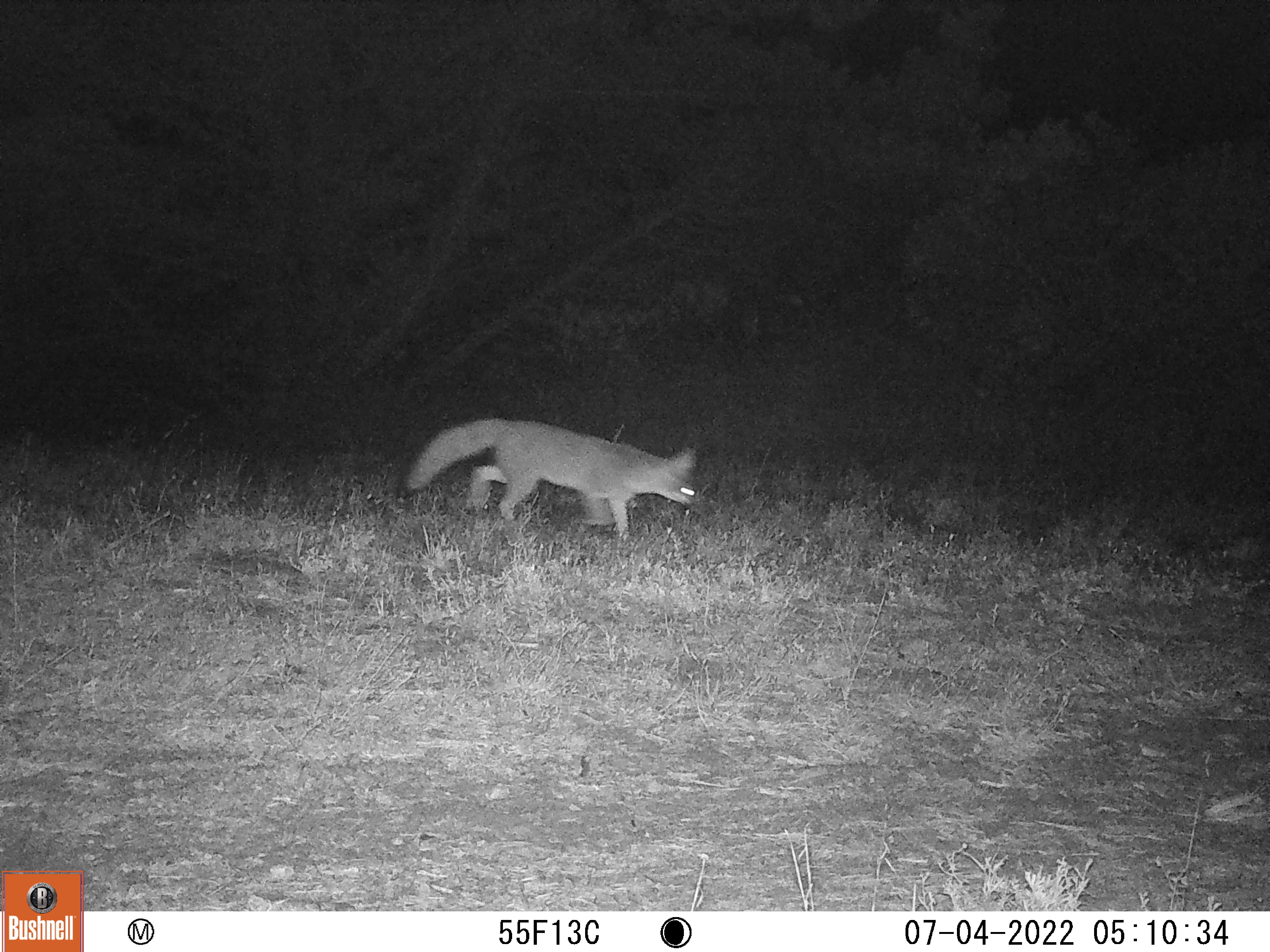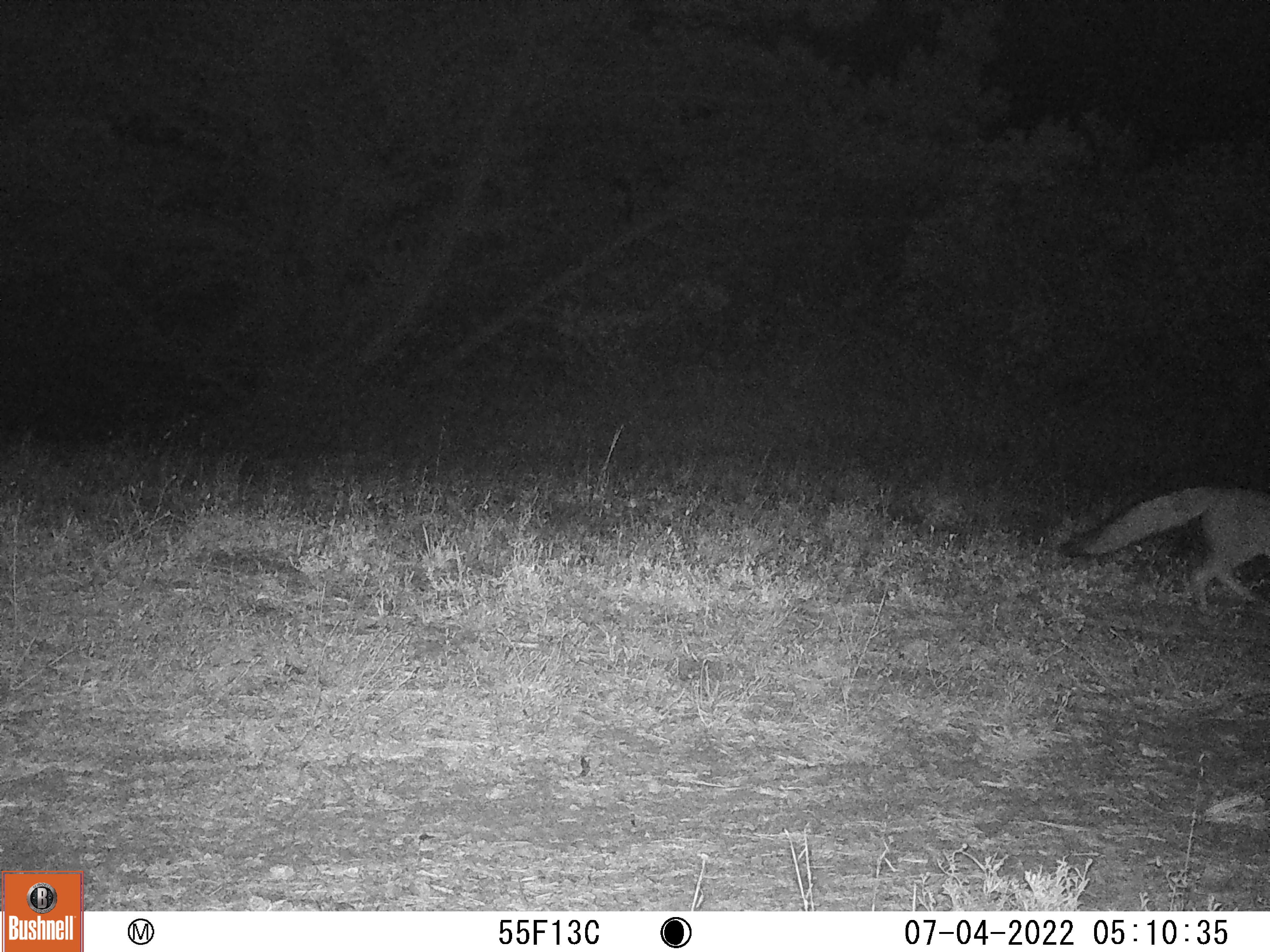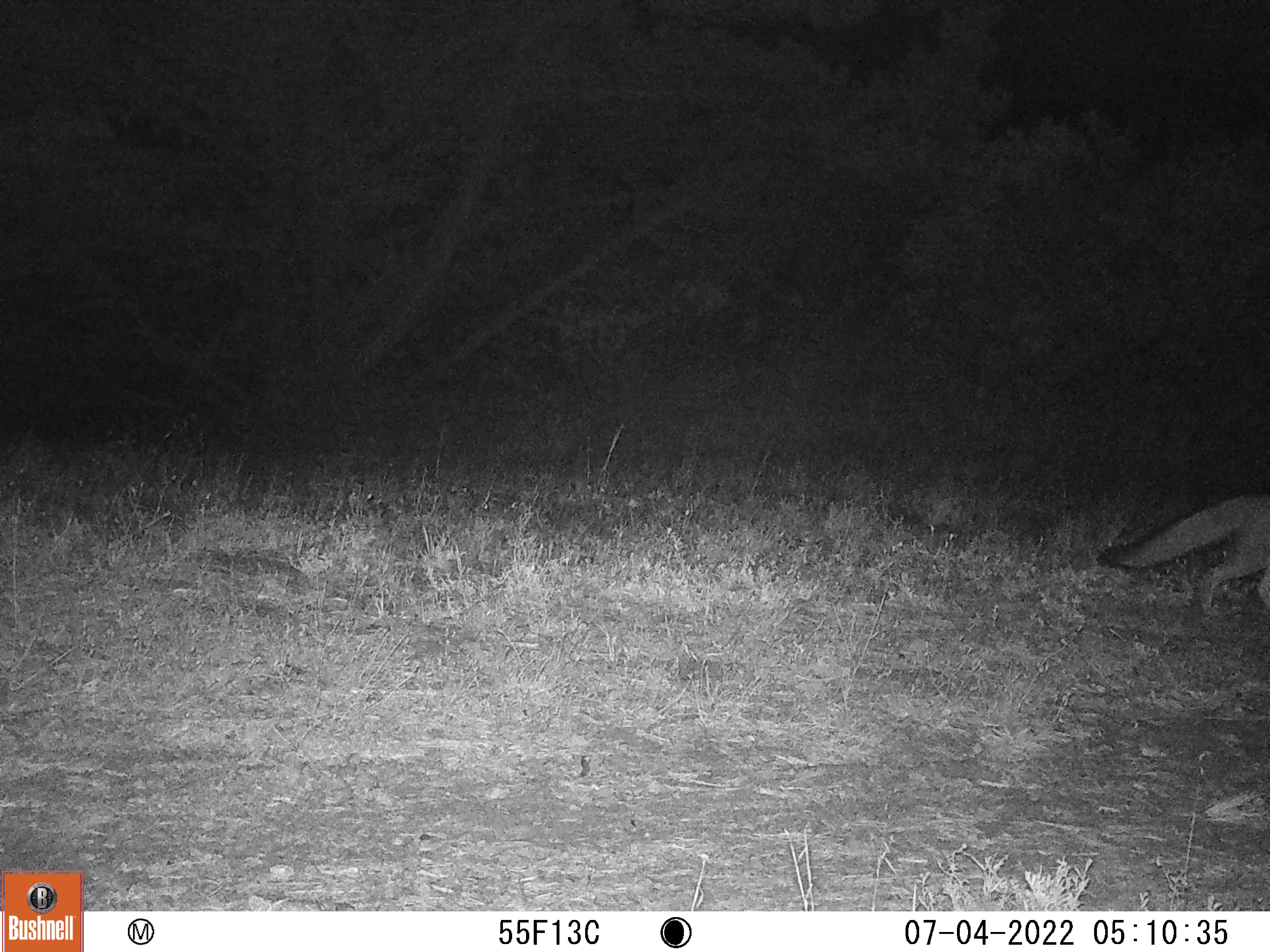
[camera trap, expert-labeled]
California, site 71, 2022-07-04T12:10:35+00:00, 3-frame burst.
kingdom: Animalia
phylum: Chordata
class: Mammalia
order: Carnivora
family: Canidae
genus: Urocyon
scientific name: Urocyon cinereoargenteus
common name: gray fox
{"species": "gray fox (Urocyon cinereoargenteus)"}